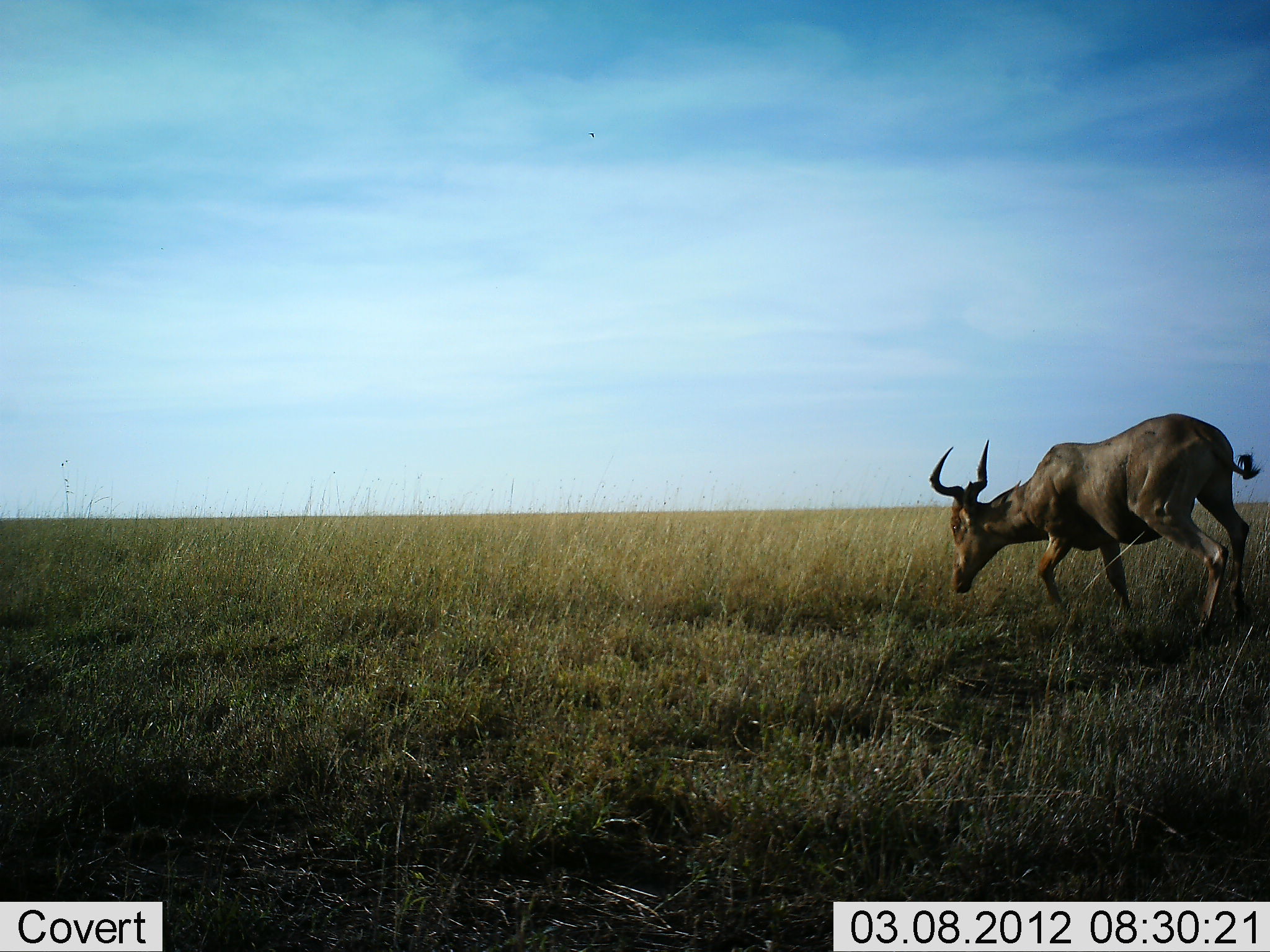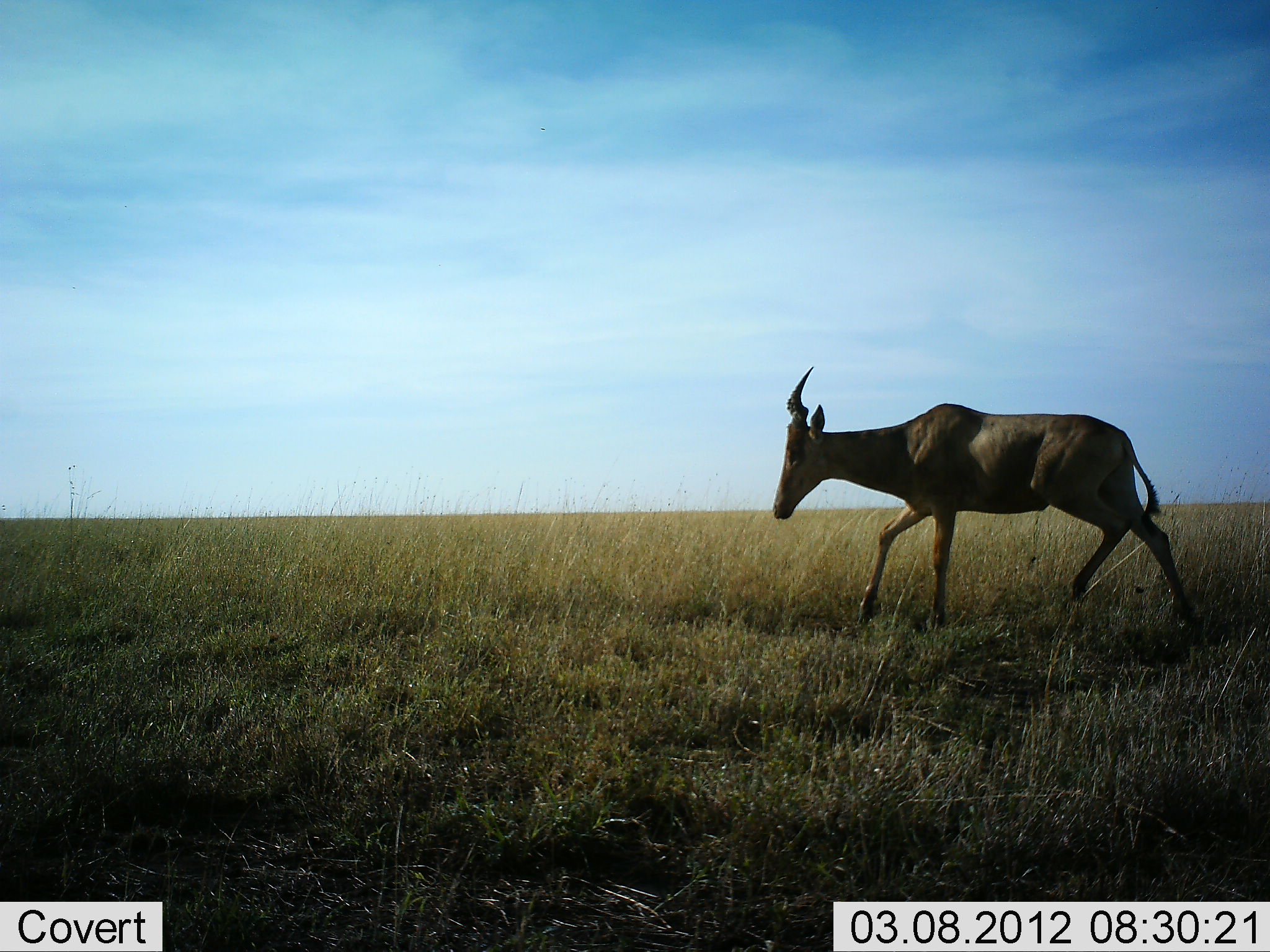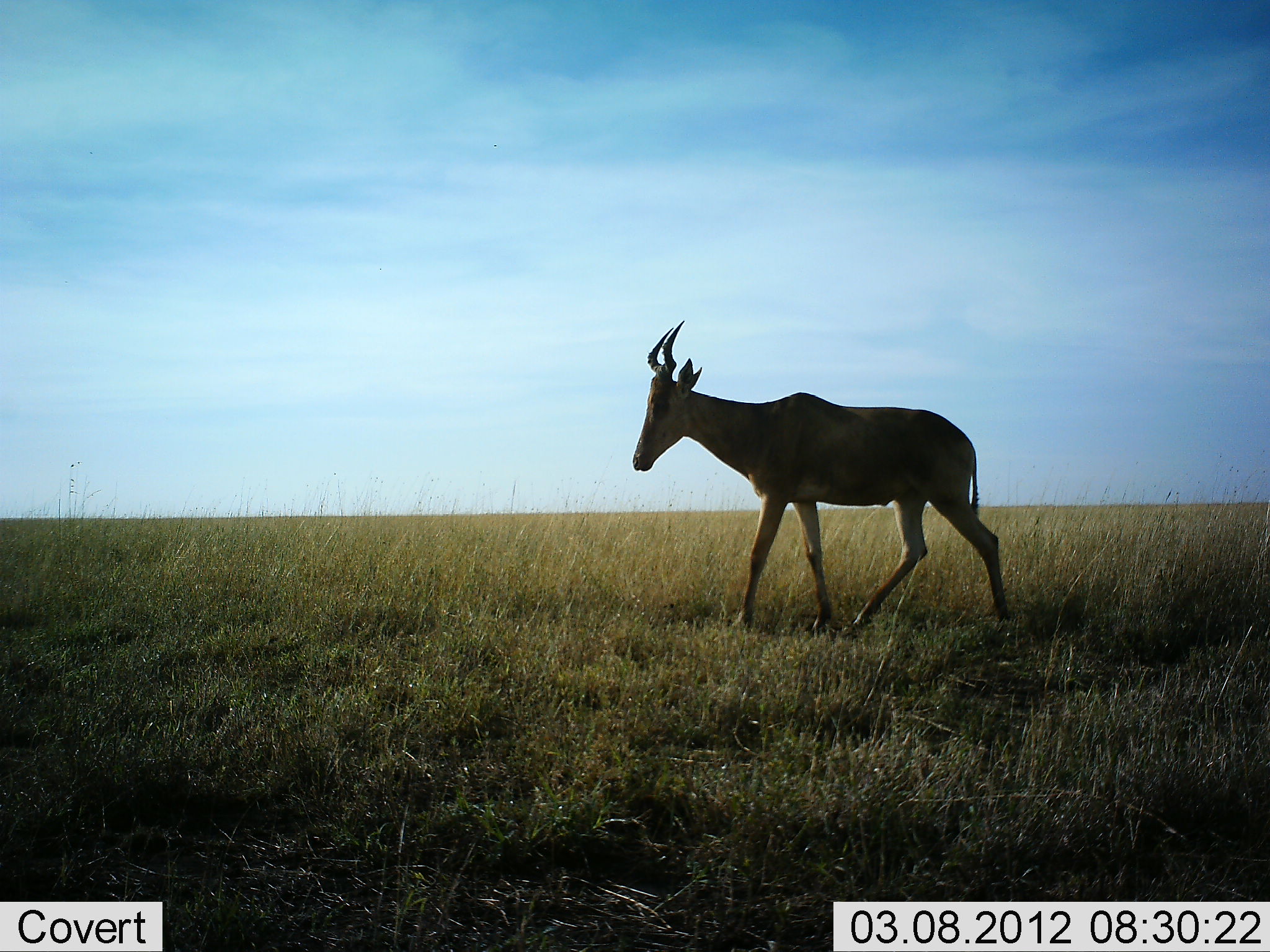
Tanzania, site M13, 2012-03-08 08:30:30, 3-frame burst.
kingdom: Animalia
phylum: Chordata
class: Mammalia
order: Artiodactyla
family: Bovidae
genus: Alcelaphus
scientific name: Alcelaphus buselaphus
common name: hartebeest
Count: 1.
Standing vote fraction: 13%.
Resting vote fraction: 0%.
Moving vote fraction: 93%.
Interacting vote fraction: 0%.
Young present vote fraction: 0%.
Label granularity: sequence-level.